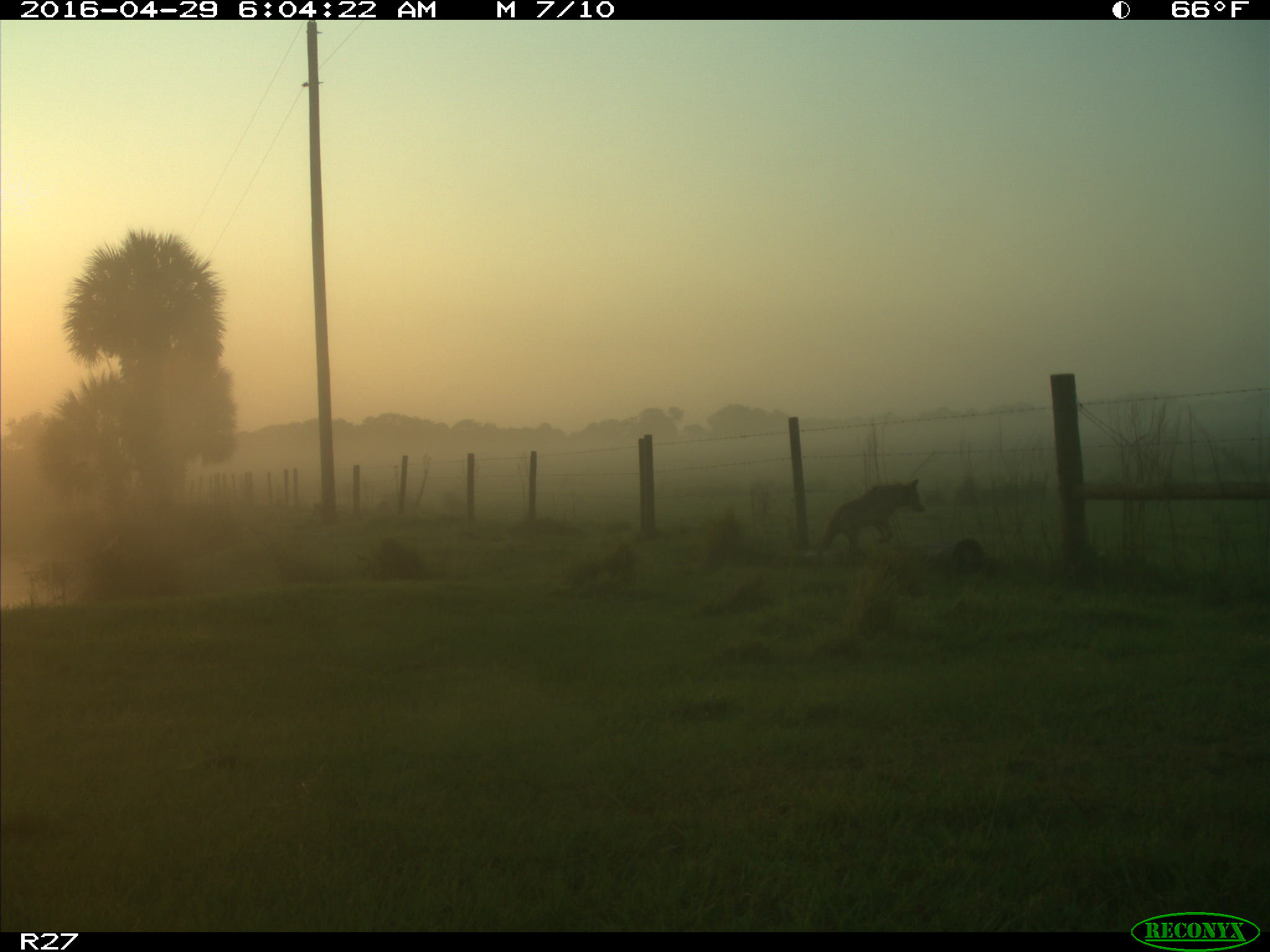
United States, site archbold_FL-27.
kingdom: Animalia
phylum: Chordata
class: Mammalia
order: Carnivora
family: Canidae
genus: Canis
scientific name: Canis latrans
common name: coyote